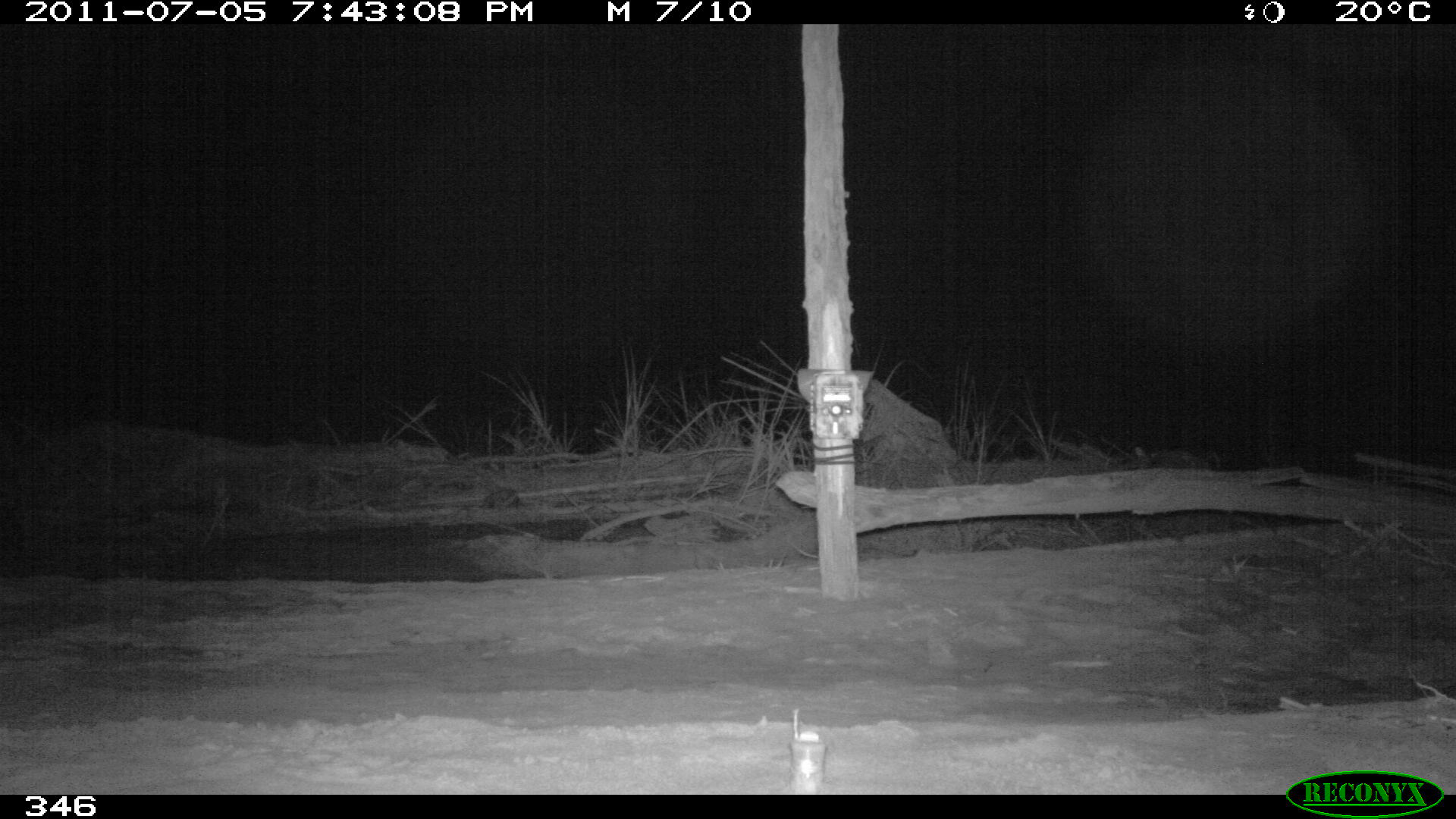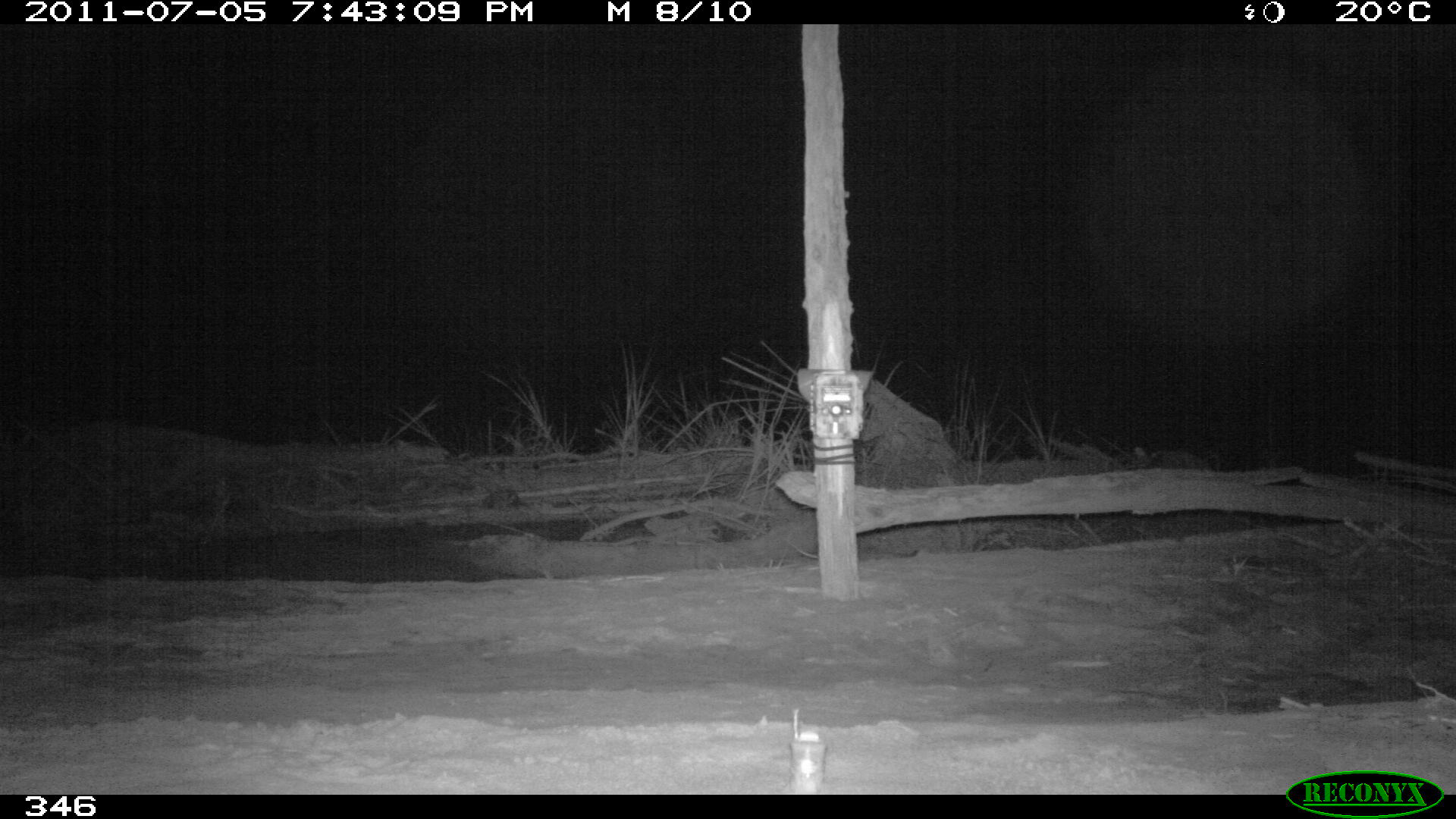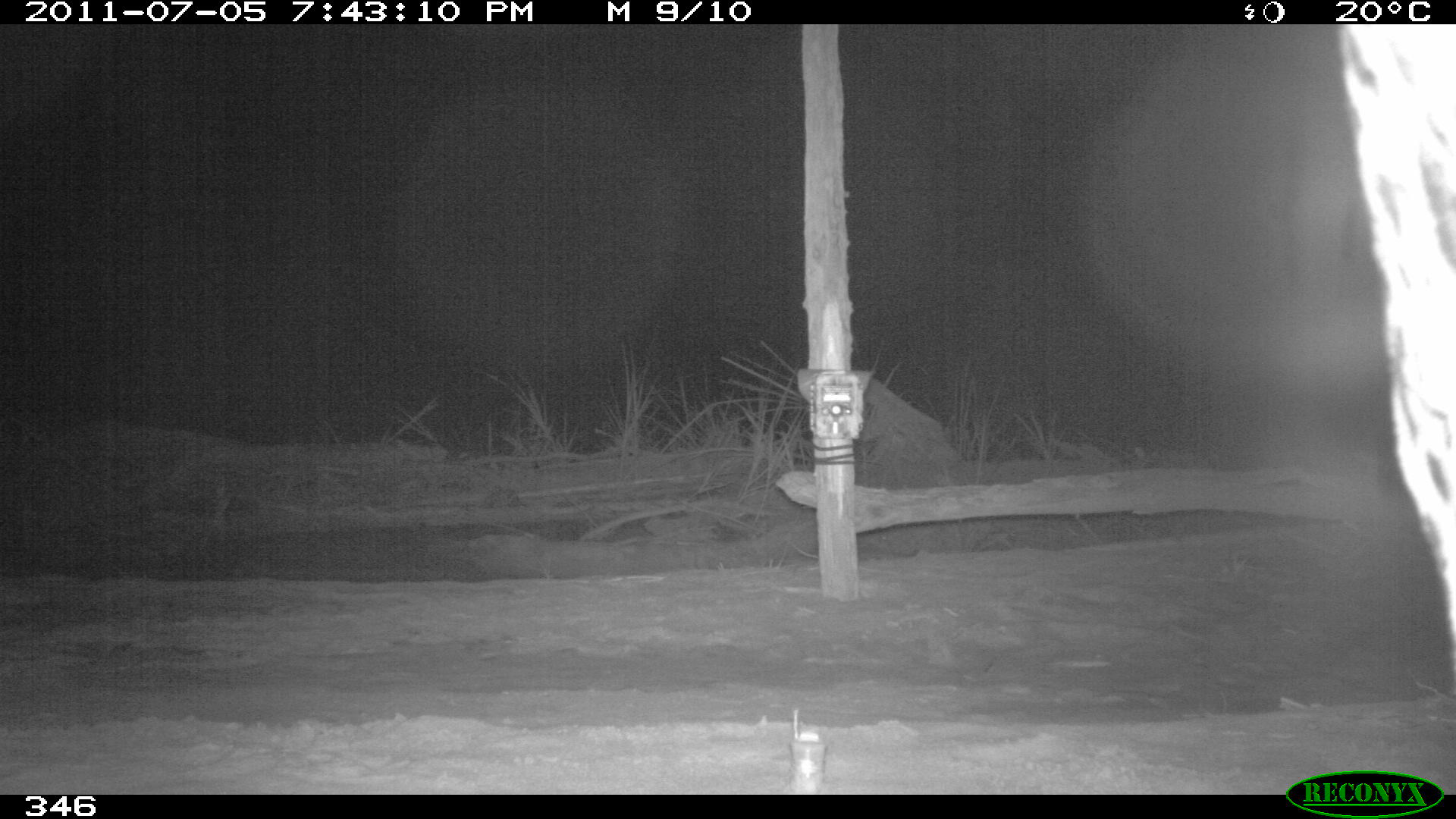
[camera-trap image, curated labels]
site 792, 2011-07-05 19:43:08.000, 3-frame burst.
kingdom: Animalia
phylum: Chordata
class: Mammalia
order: Carnivora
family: Felidae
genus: Panthera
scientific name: Panthera onca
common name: jaguar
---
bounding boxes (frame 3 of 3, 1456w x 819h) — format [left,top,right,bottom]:
panthera onca: [1337,23,1453,673]